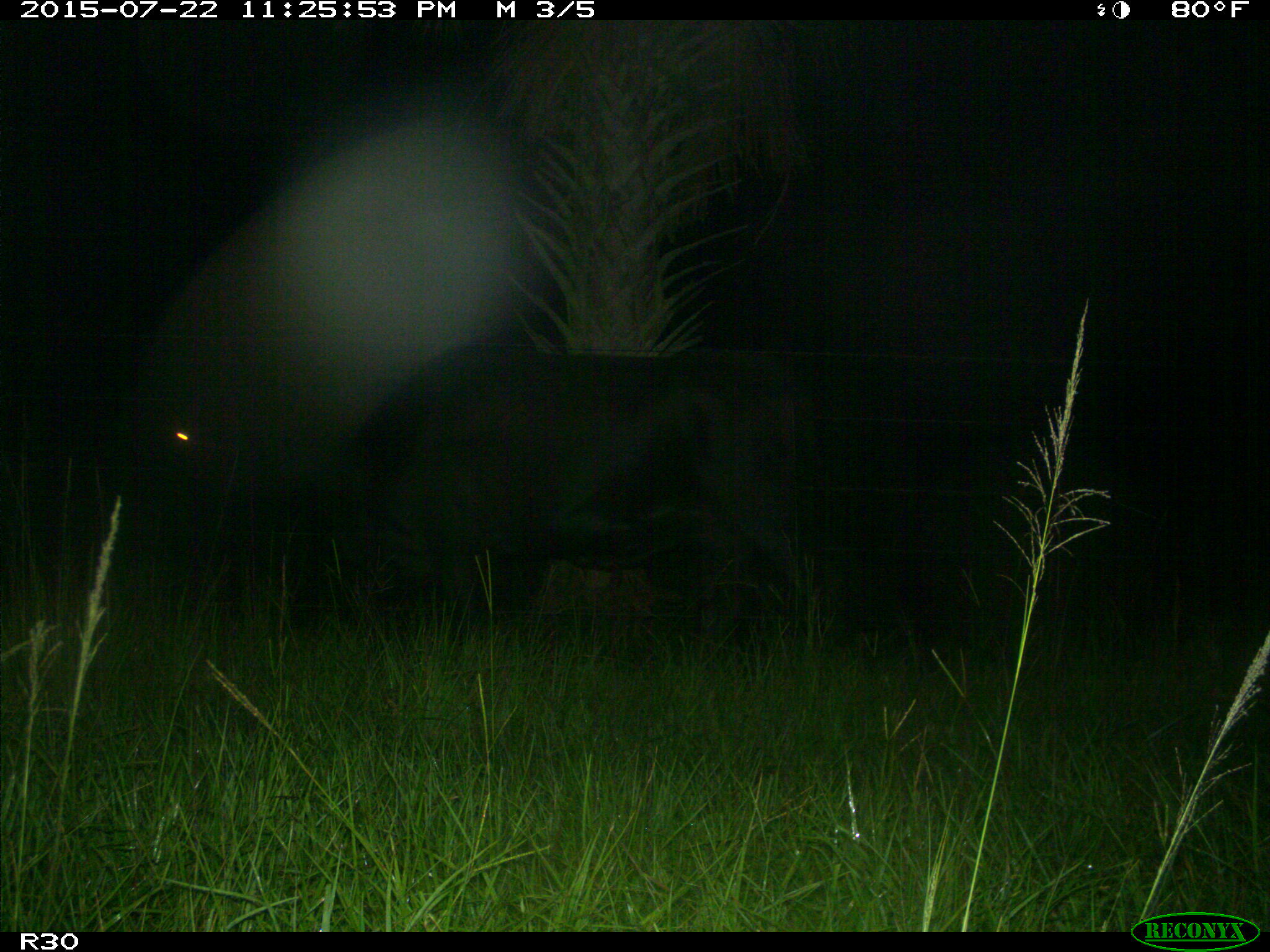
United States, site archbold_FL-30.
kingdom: Animalia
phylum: Chordata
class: Mammalia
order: Artiodactyla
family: Bovidae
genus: Bos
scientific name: Bos taurus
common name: domestic cow